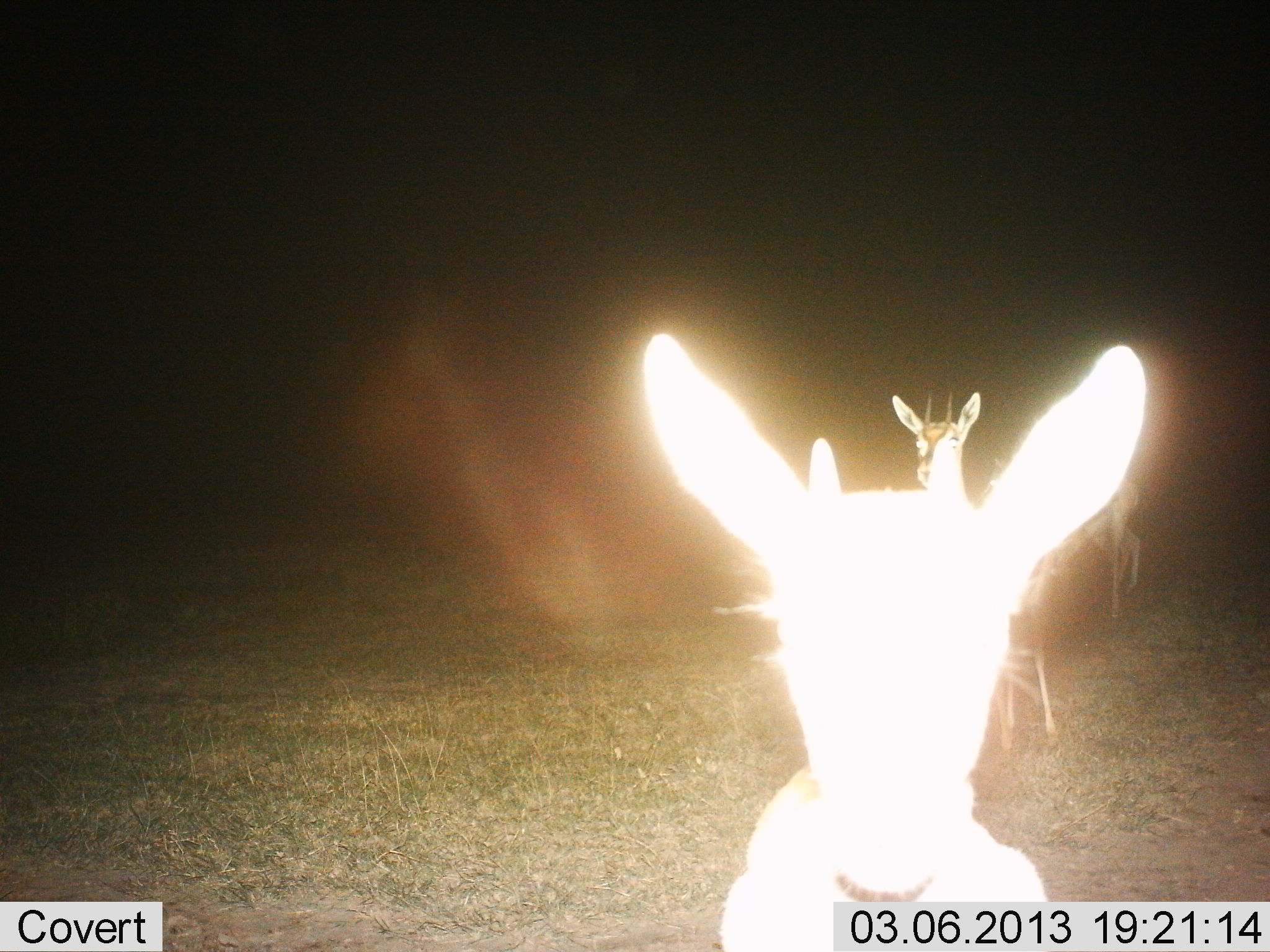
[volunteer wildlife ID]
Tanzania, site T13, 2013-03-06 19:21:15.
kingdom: Animalia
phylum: Chordata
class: Mammalia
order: Artiodactyla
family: Bovidae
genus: Eudorcas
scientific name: Eudorcas thomsonii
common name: thomson's gazelle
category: gazellethomsons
Gazellethomsons (thomson's gazelle) (Eudorcas thomsonii), count 2. Behavior (volunteer vote fractions): standing 100%, resting 0%, moving 0%, interacting 0%. Young present (vote fraction): 0%. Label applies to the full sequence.